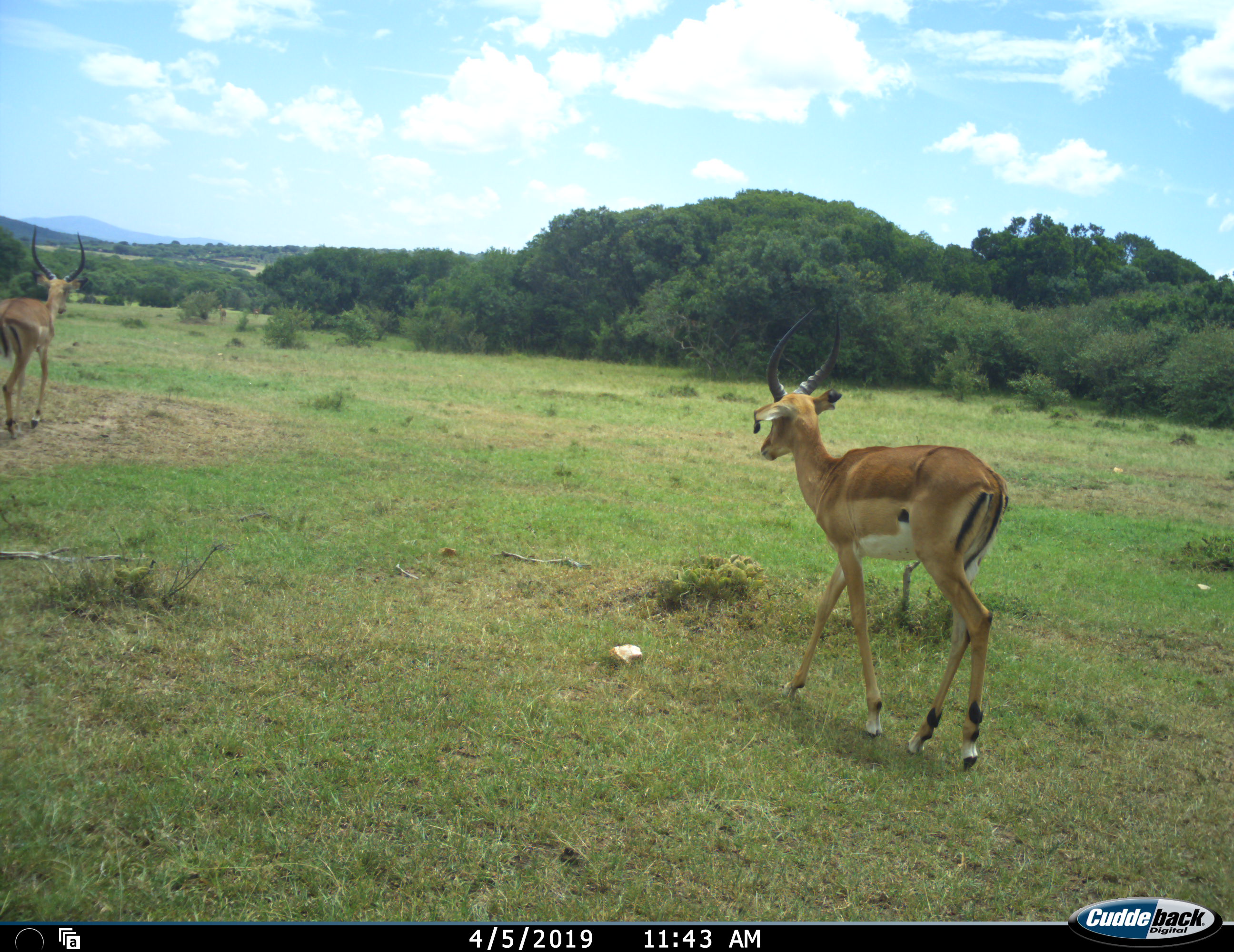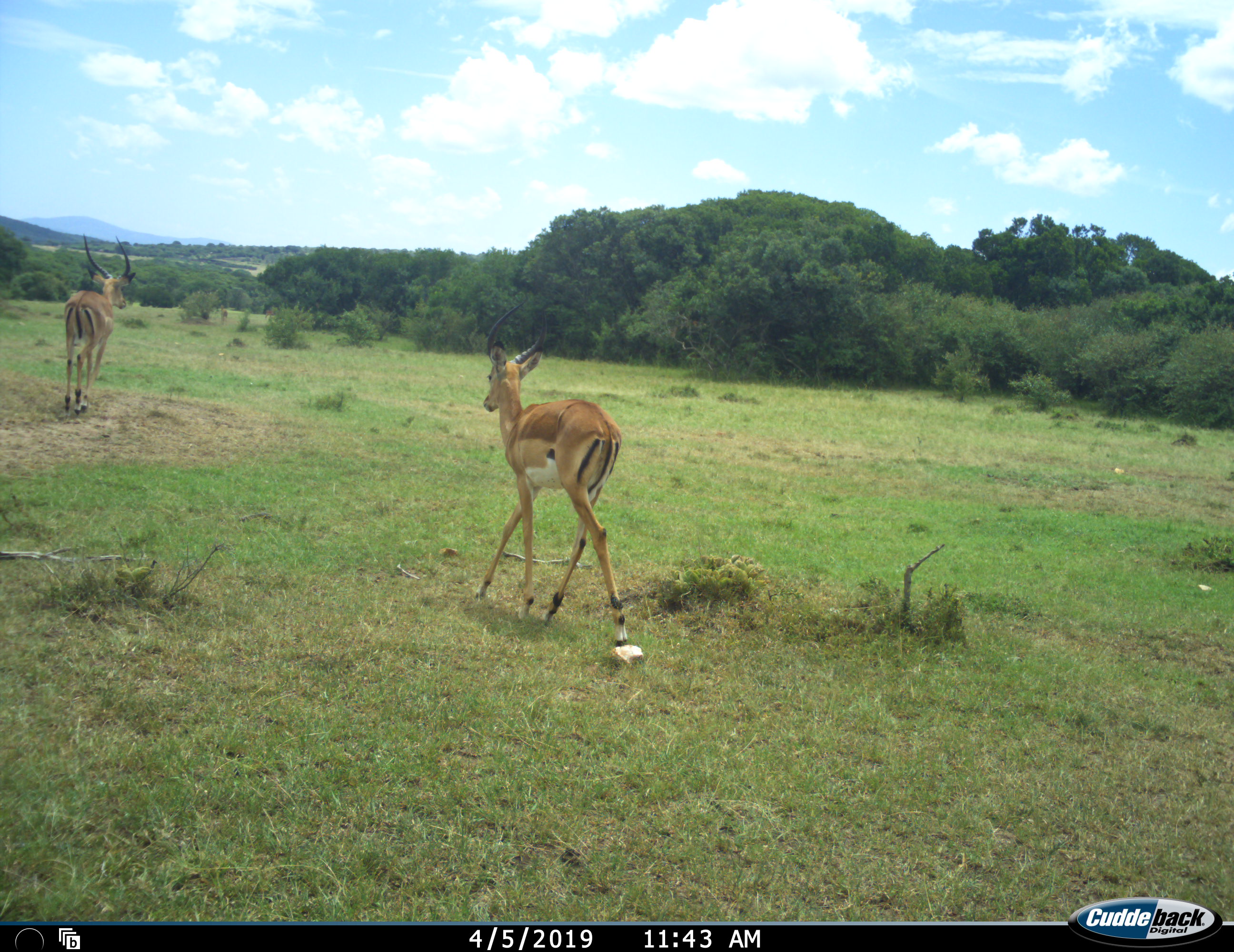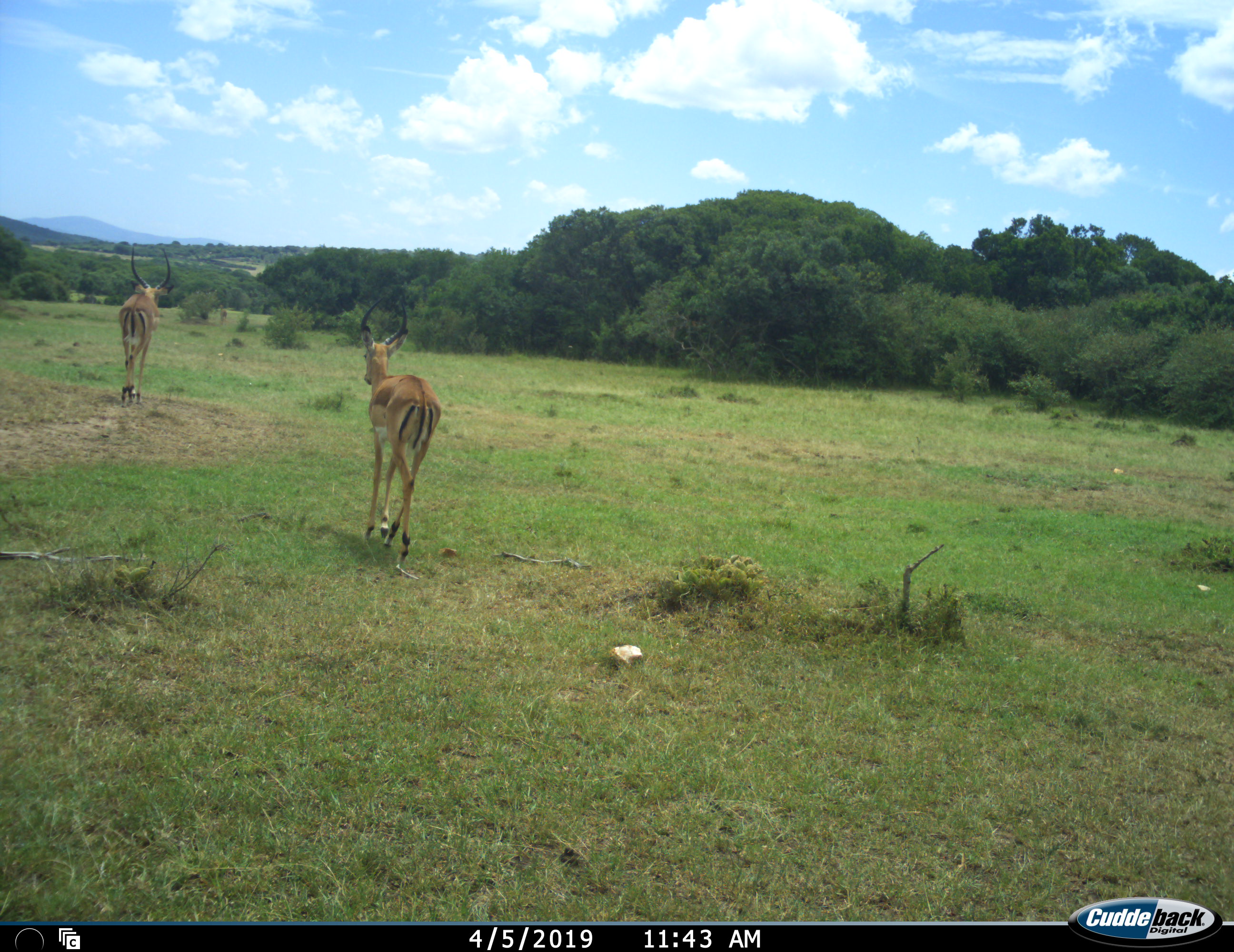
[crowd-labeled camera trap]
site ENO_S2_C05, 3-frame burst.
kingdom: Animalia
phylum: Chordata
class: Mammalia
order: Artiodactyla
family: Bovidae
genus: Aepyceros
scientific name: Aepyceros melampus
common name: impala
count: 2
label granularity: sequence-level